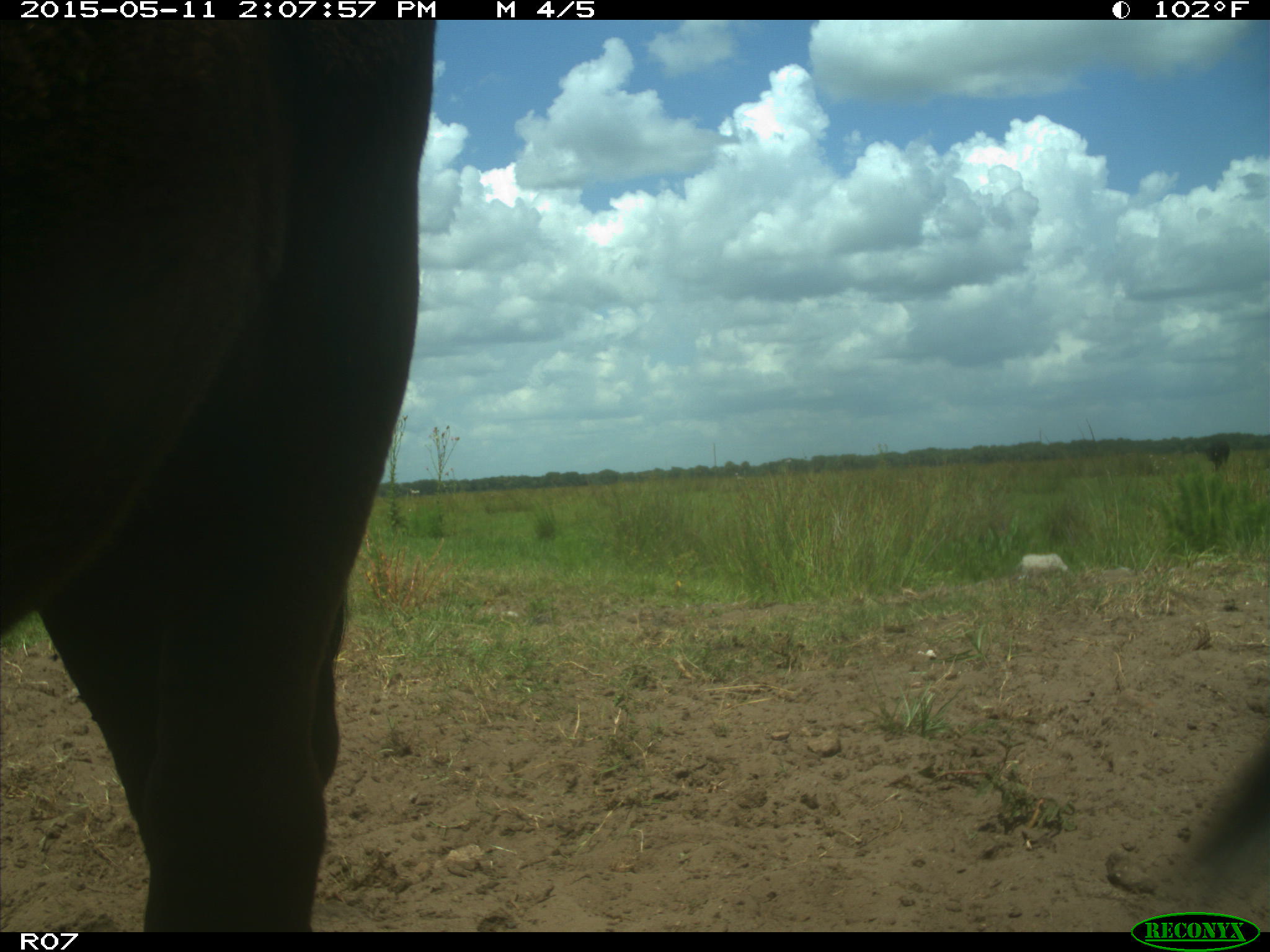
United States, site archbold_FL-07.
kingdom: Animalia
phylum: Chordata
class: Mammalia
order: Artiodactyla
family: Bovidae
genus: Bos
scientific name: Bos taurus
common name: domestic cow